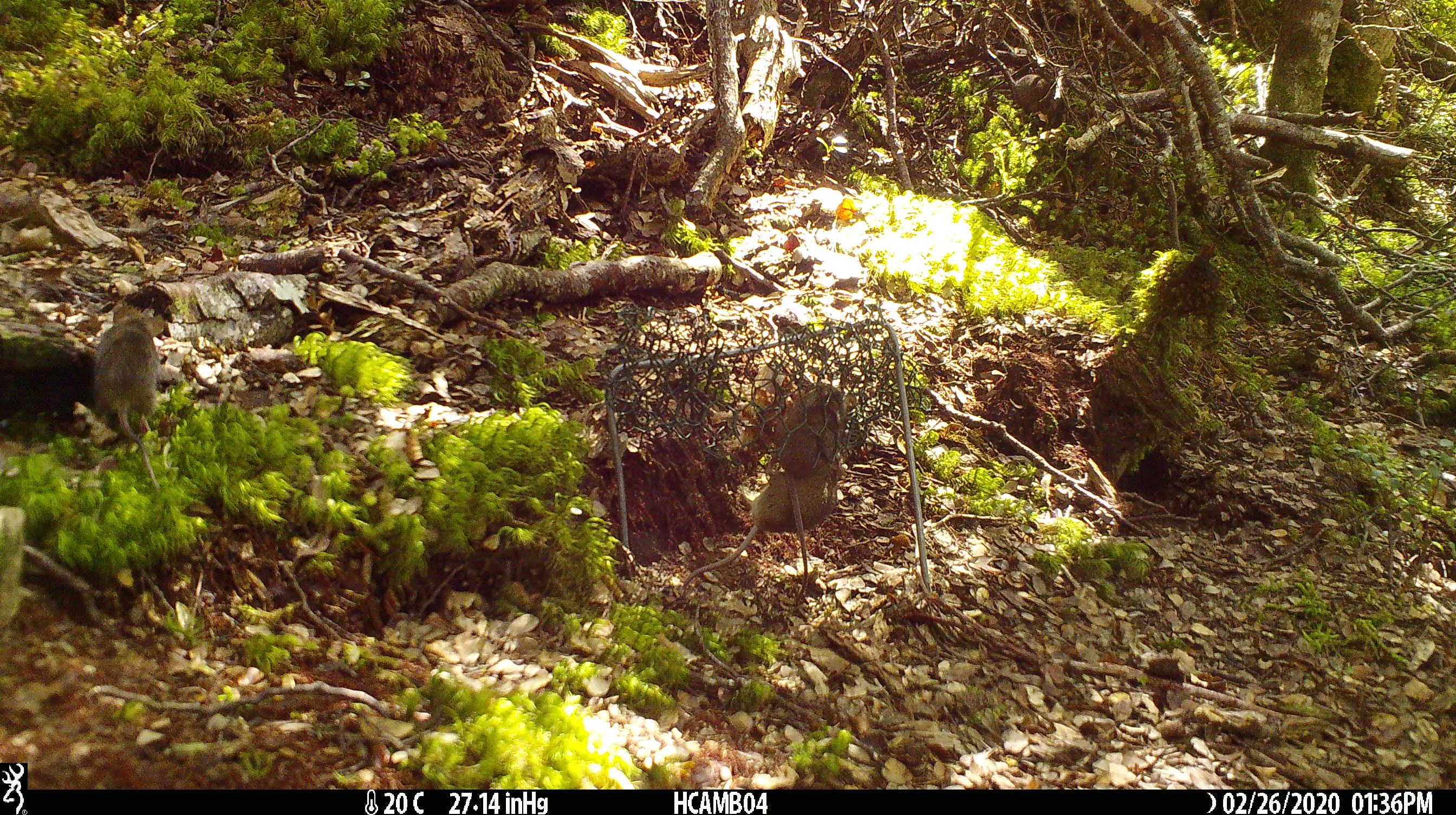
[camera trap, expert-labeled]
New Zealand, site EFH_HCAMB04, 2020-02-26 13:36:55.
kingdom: Animalia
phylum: Chordata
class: Mammalia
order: Rodentia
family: Muridae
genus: Mus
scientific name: Mus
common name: mouse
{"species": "mouse (Mus)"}